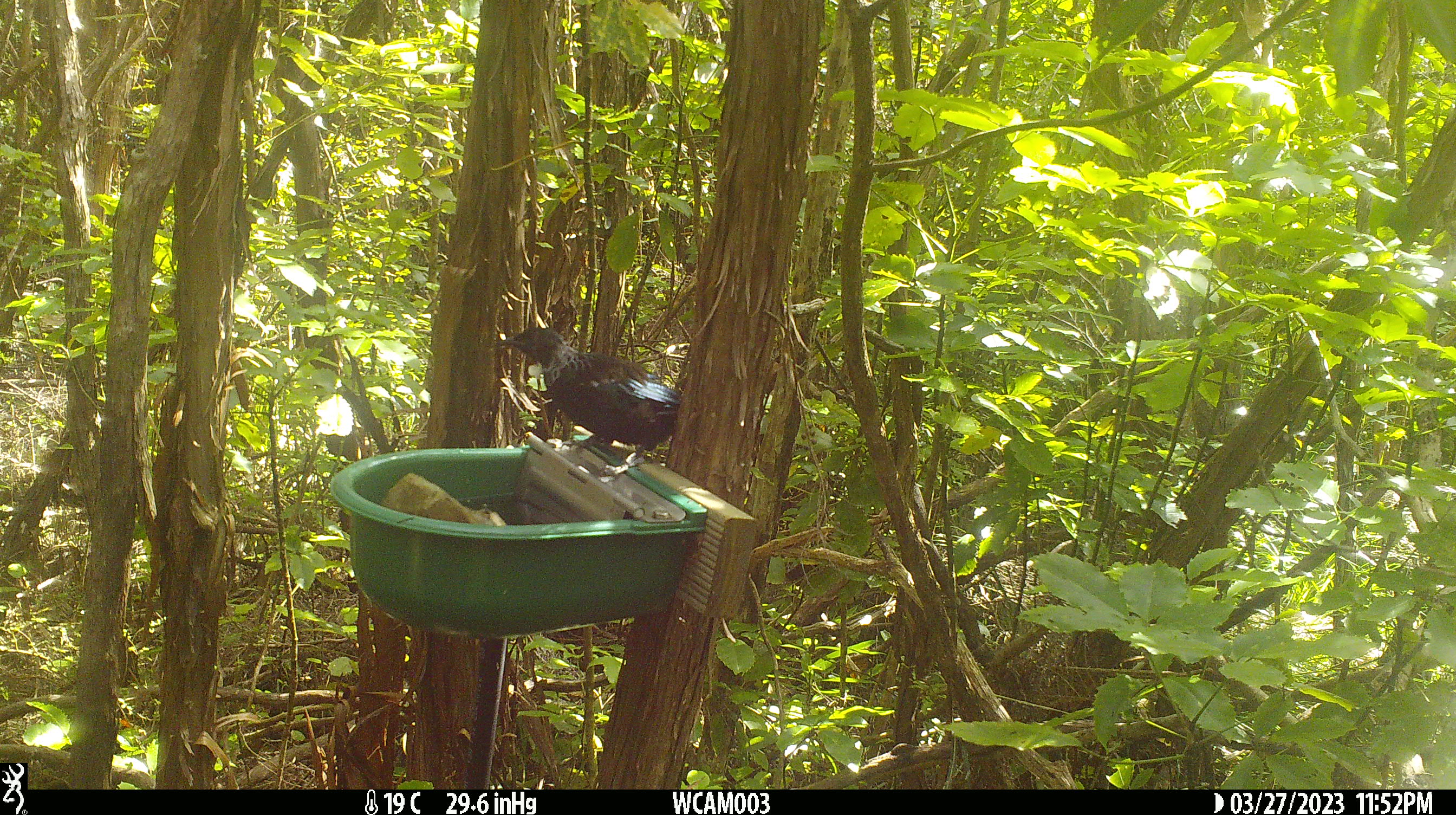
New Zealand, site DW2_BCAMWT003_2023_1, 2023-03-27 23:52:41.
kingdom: Animalia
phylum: Chordata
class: Aves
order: Passeriformes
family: Meliphagidae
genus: Prosthemadera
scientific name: Prosthemadera novaeseelandiae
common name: tui